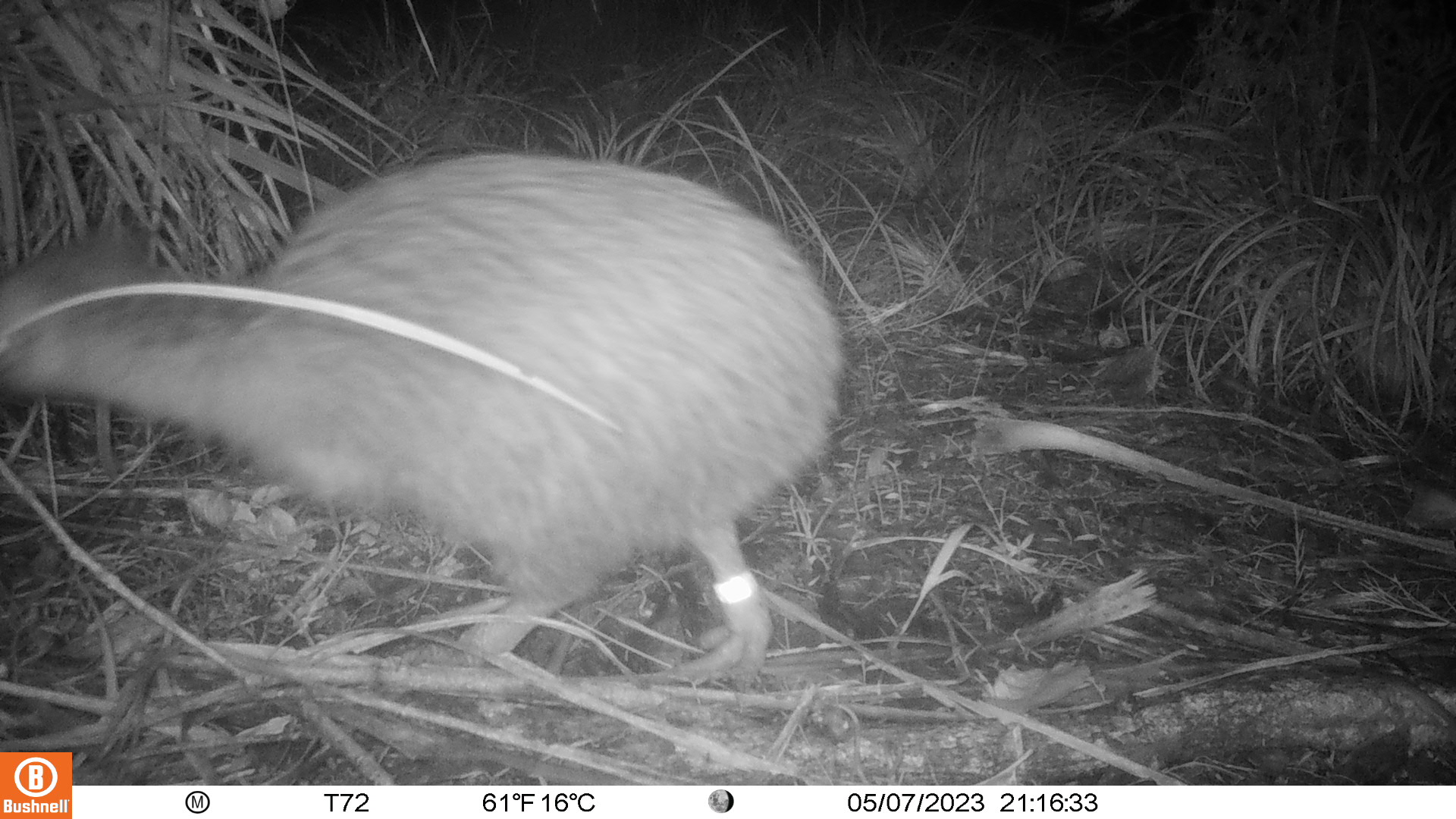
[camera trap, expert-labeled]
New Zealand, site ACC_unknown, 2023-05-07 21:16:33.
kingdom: Animalia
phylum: Chordata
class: Aves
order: Apterygiformes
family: Apterygidae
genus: Apteryx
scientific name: Apteryx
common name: kiwi